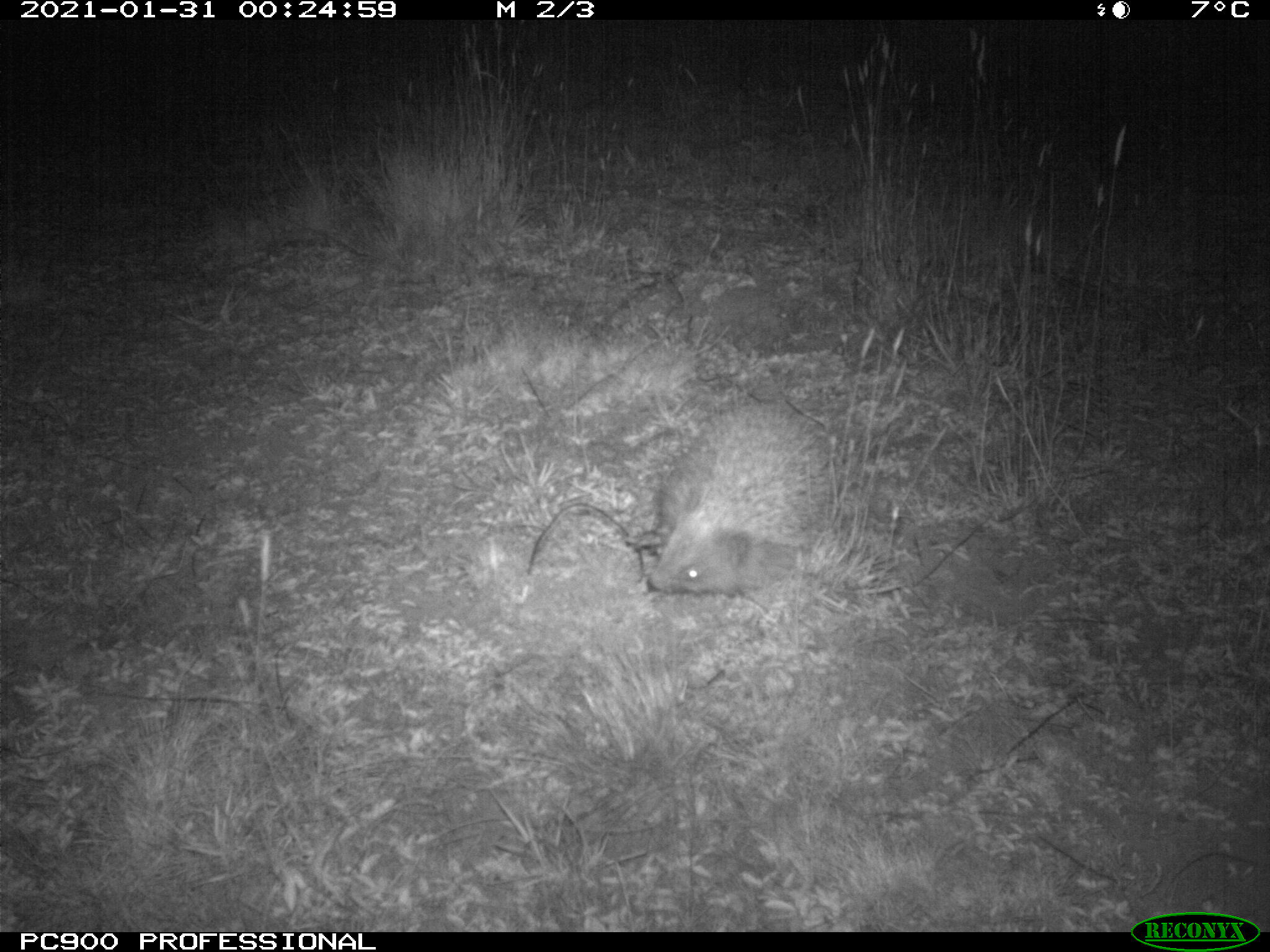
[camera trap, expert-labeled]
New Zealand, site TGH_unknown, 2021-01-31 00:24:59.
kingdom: Animalia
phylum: Chordata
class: Mammalia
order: Eulipotyphla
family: Erinaceidae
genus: Erinaceus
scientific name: Erinaceus europaeus europaeus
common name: european hedgehog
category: hedgehog